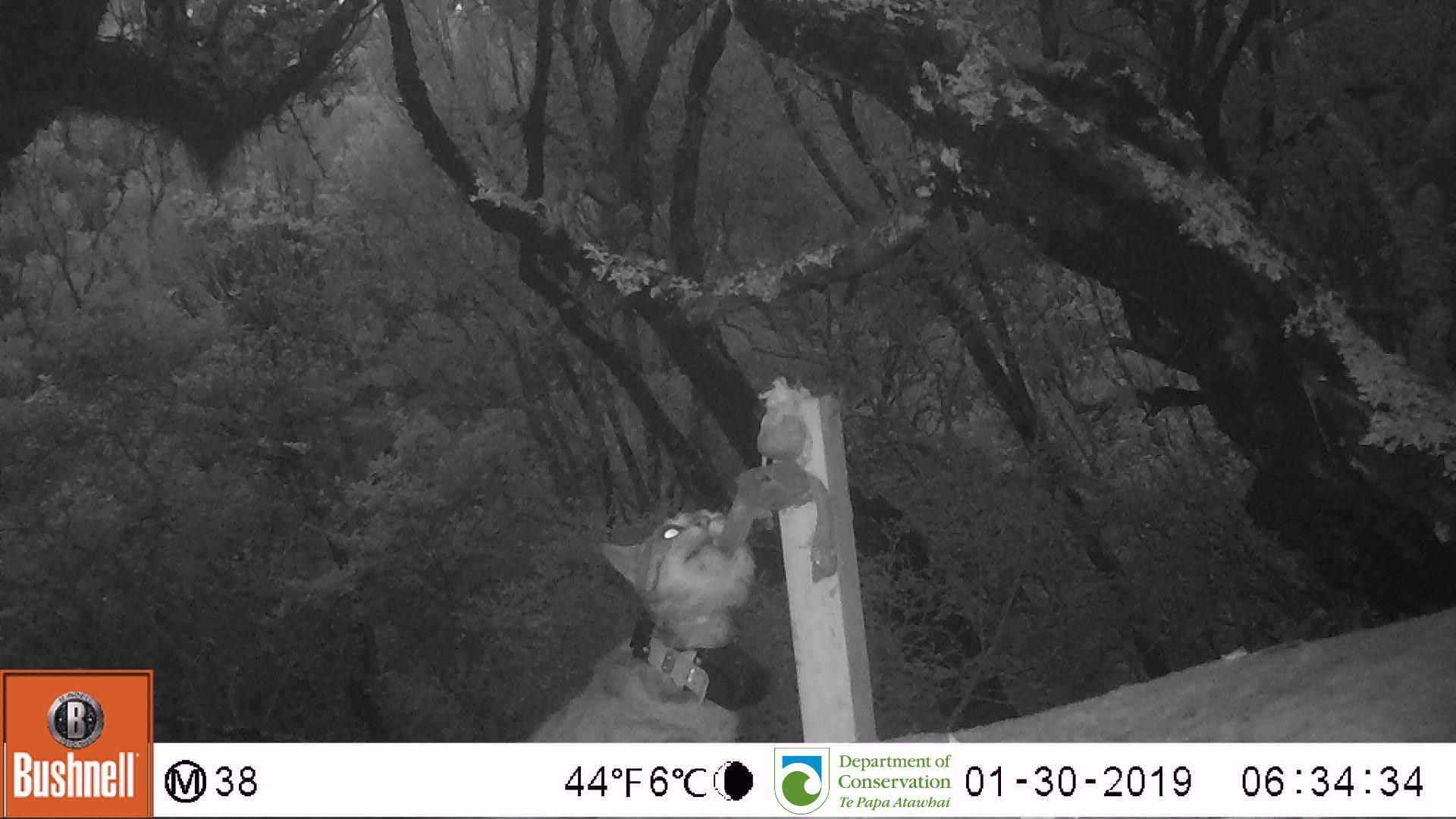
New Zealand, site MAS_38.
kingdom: Animalia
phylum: Chordata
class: Mammalia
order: Carnivora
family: Felidae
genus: Felis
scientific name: Felis catus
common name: domestic cat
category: cat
Cat (domestic cat) (Felis catus).